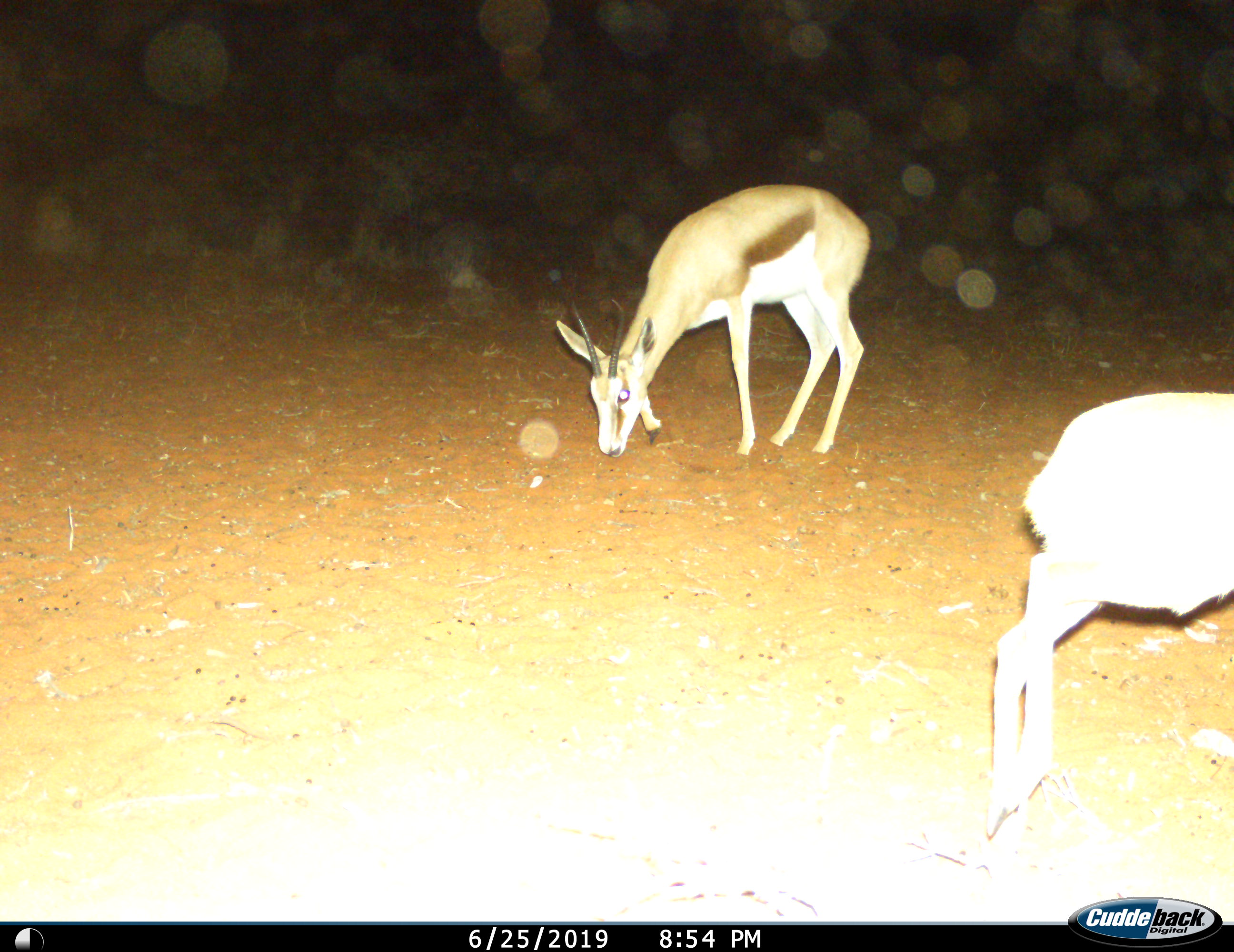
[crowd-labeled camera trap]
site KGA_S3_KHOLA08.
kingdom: Animalia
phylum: Chordata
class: Mammalia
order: Artiodactyla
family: Bovidae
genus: Antidorcas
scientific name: Antidorcas marsupialis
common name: springbok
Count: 2.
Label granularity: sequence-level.